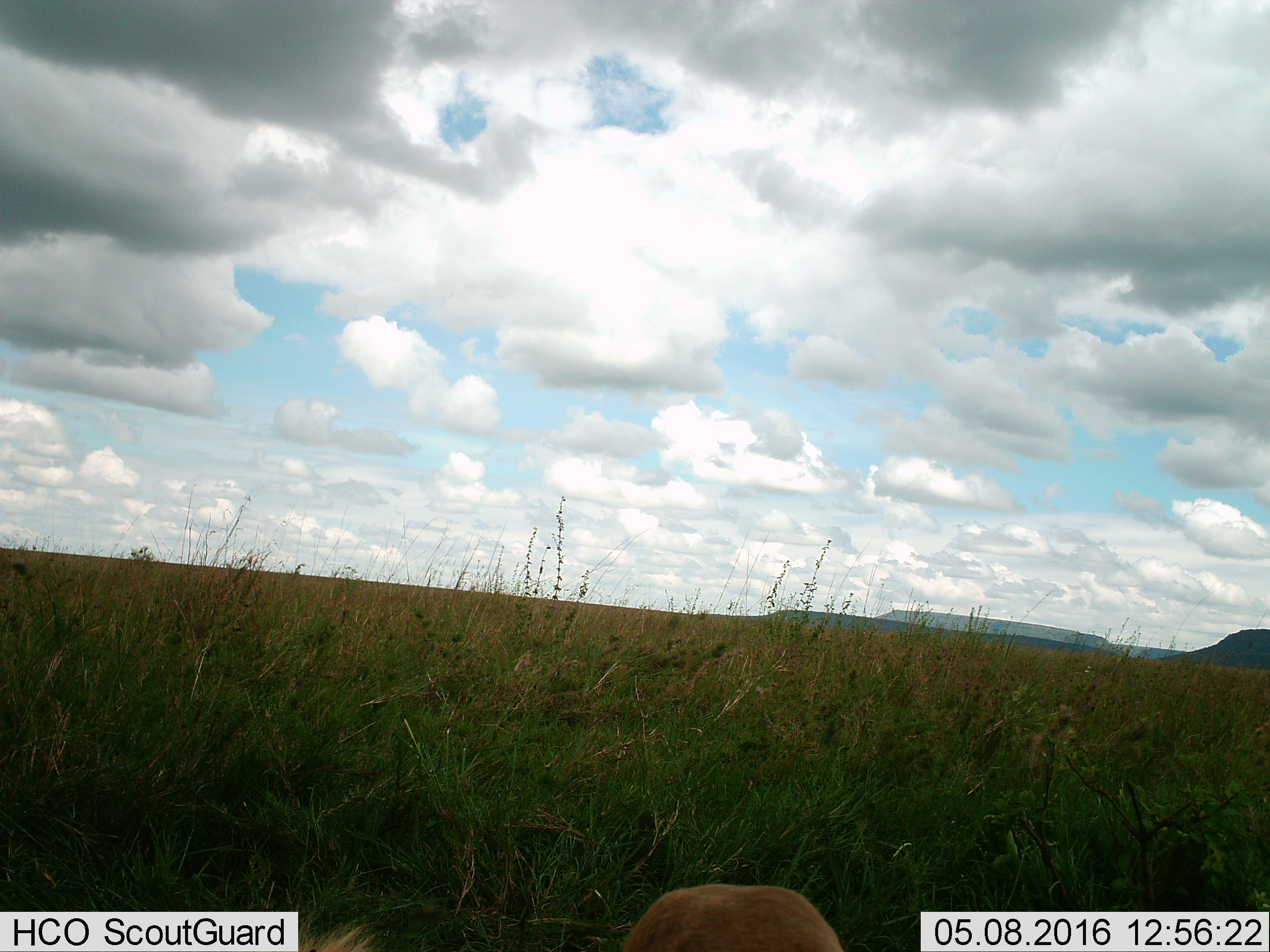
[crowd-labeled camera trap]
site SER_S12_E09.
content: unidentified animal